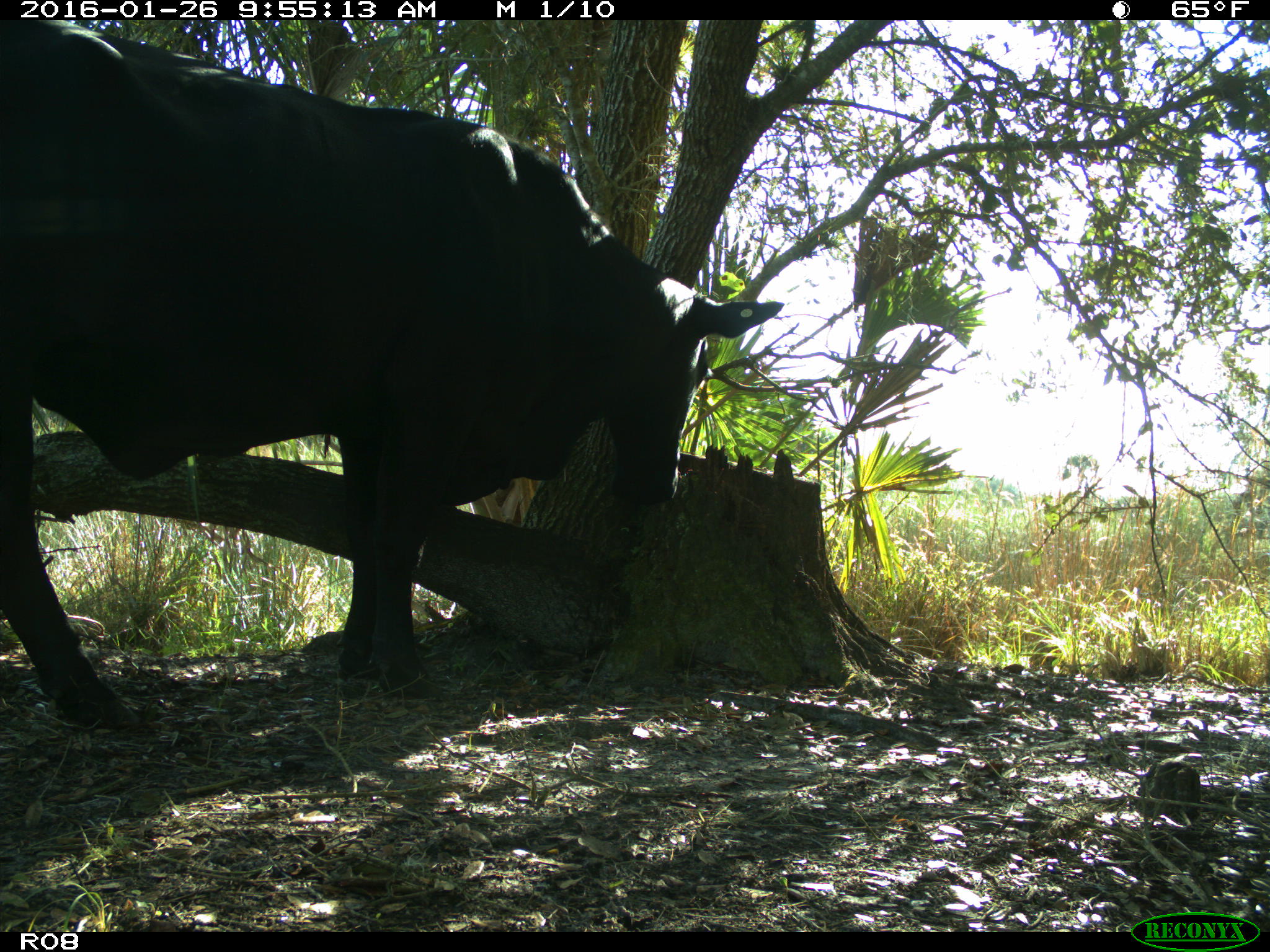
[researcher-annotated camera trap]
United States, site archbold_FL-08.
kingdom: Animalia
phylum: Chordata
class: Mammalia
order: Artiodactyla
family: Bovidae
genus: Bos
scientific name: Bos taurus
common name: domestic cow